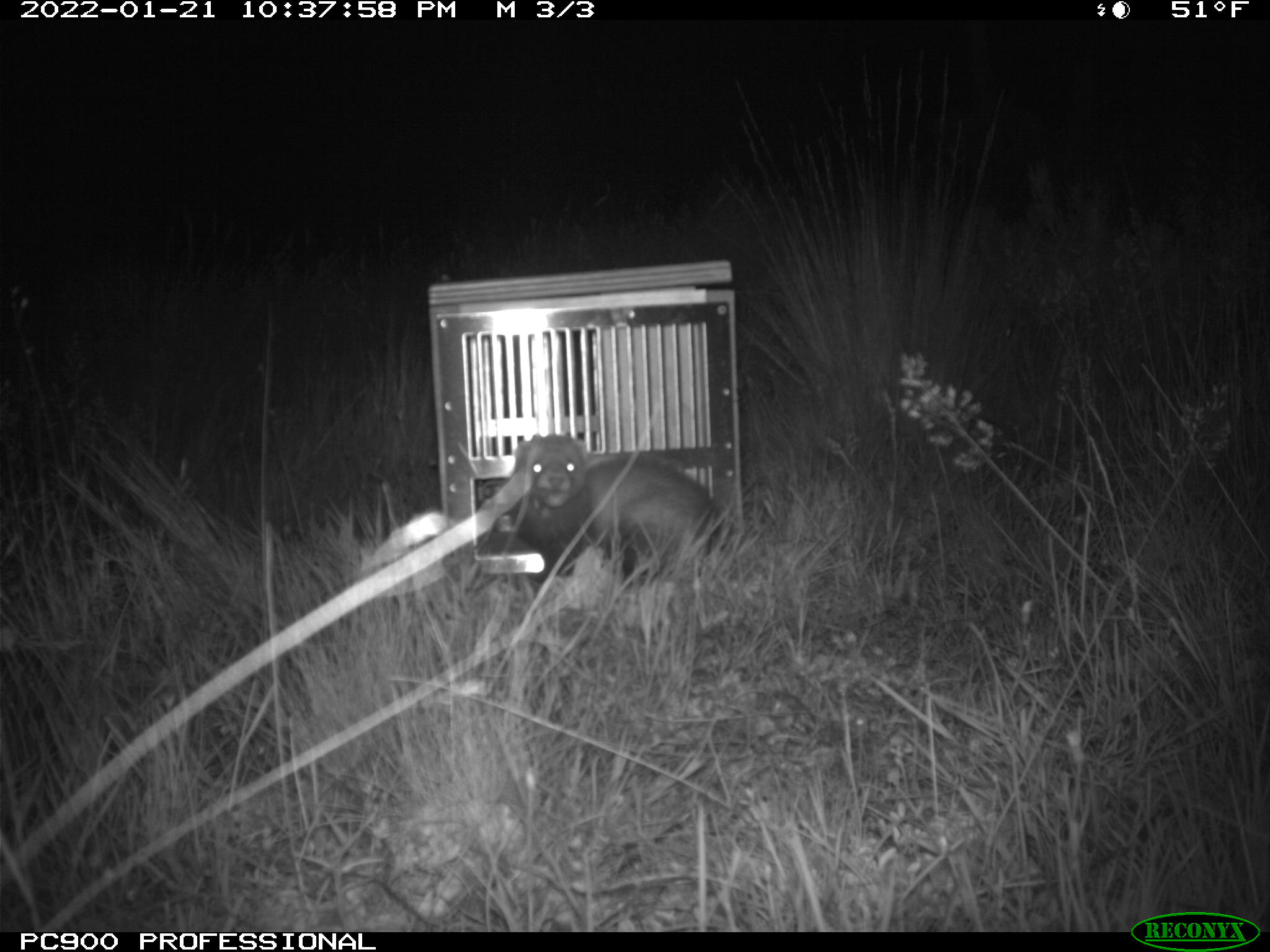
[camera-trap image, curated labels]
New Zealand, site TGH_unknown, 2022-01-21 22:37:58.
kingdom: Animalia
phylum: Chordata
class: Mammalia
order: Carnivora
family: Mustelidae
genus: Mustela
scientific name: Mustela furo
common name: ferret